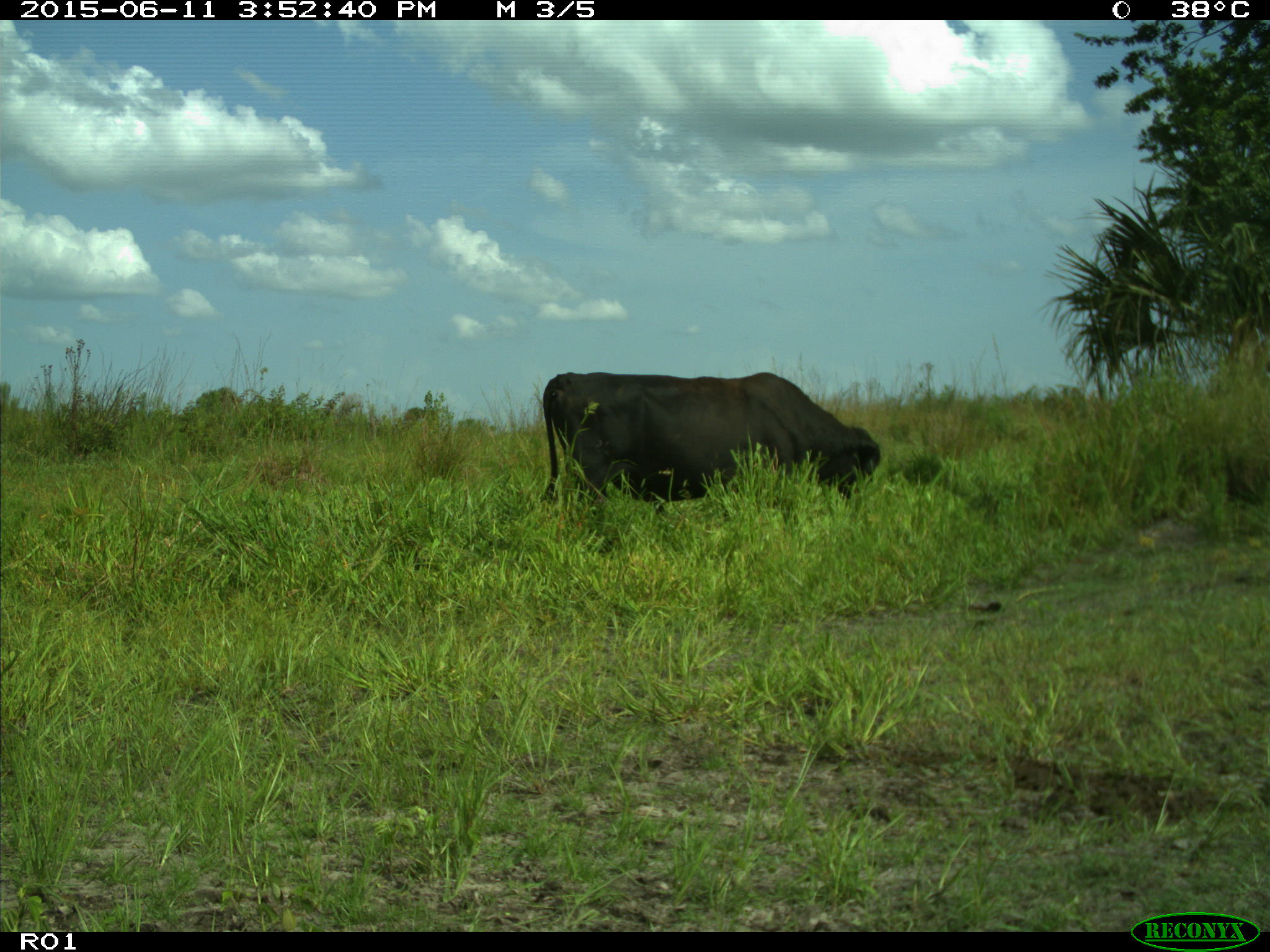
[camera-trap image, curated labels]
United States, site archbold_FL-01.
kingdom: Animalia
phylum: Chordata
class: Mammalia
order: Artiodactyla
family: Bovidae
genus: Bos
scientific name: Bos taurus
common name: domestic cow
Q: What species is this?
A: Bos taurus (domestic cow).